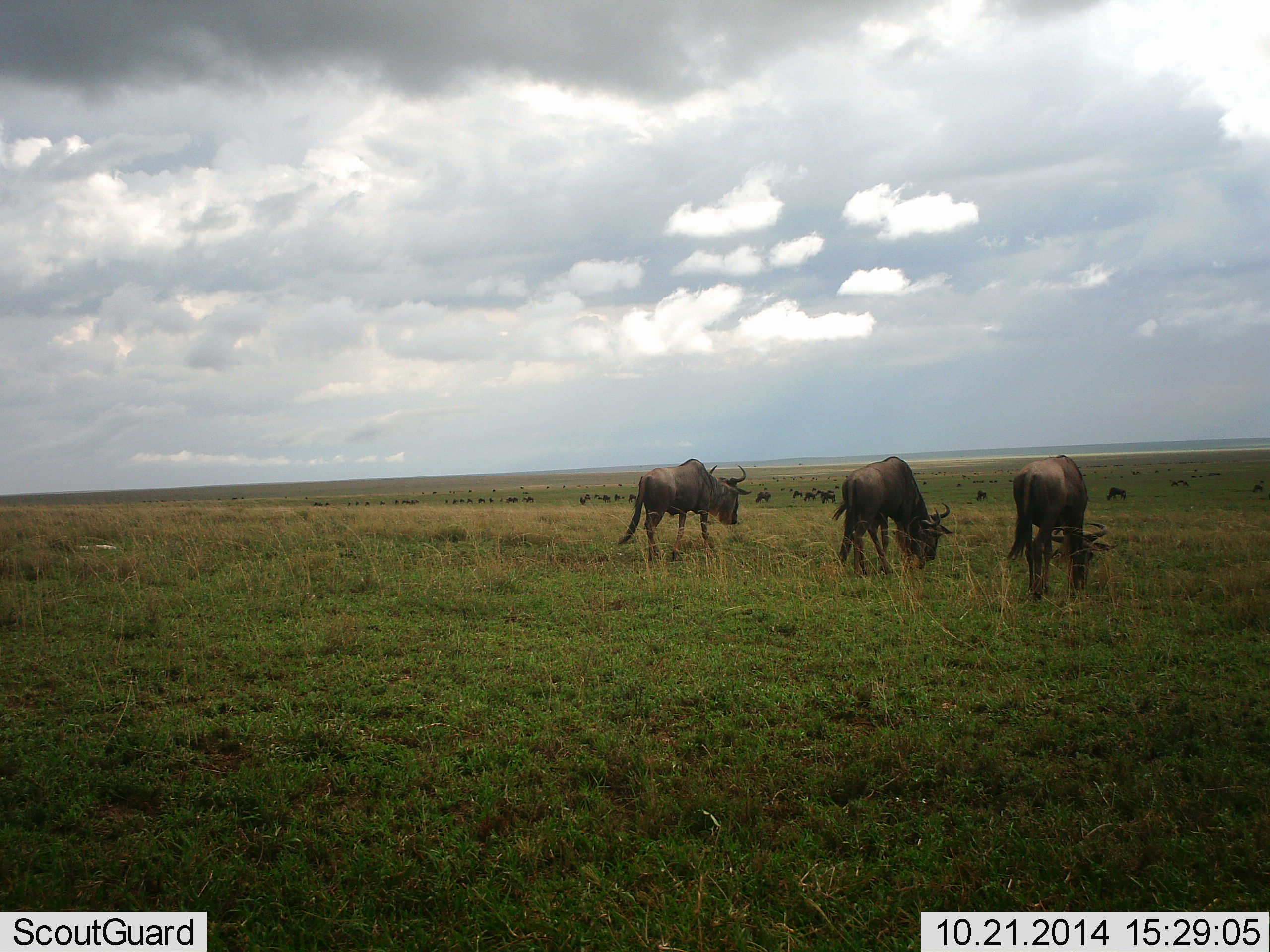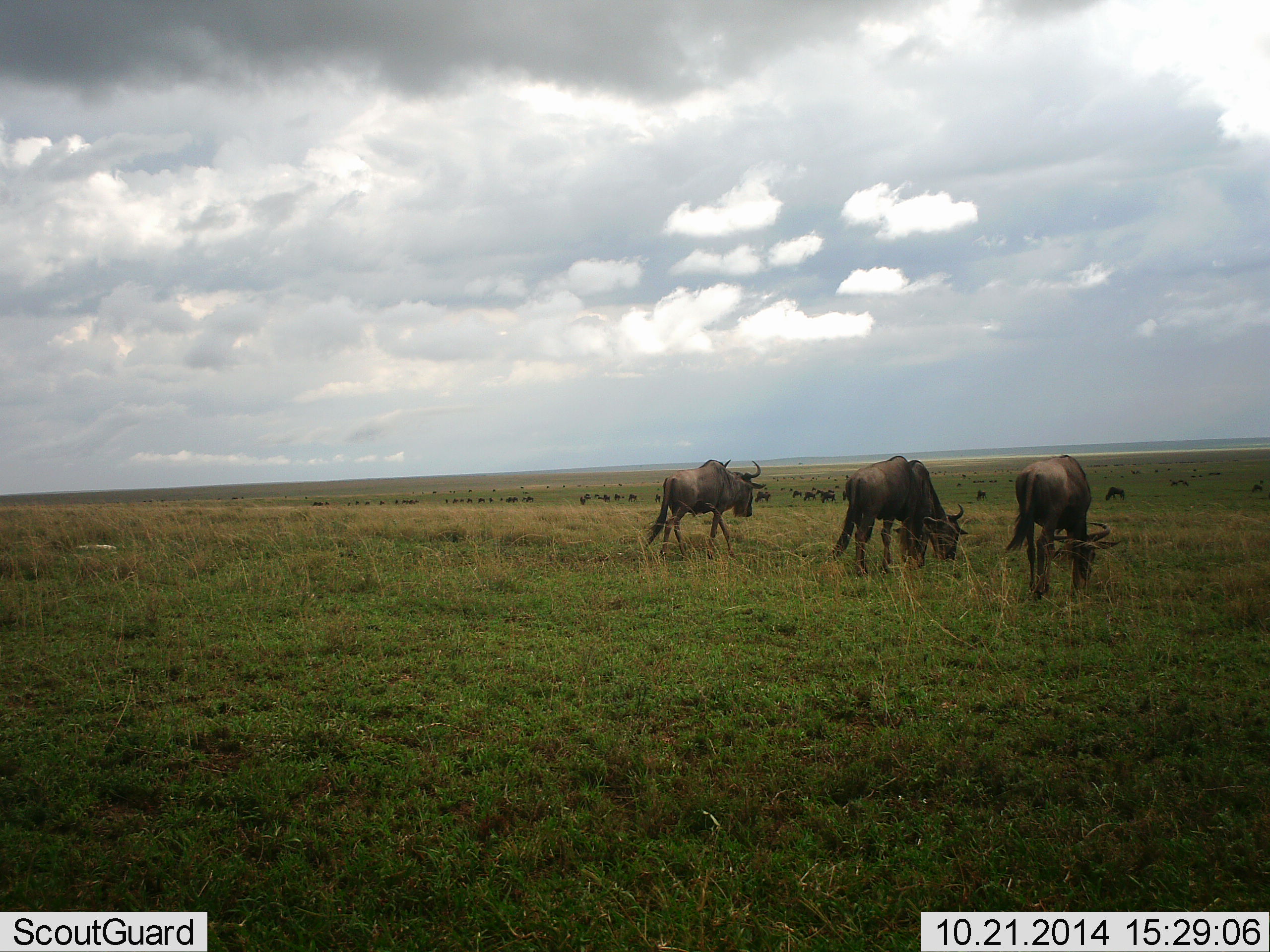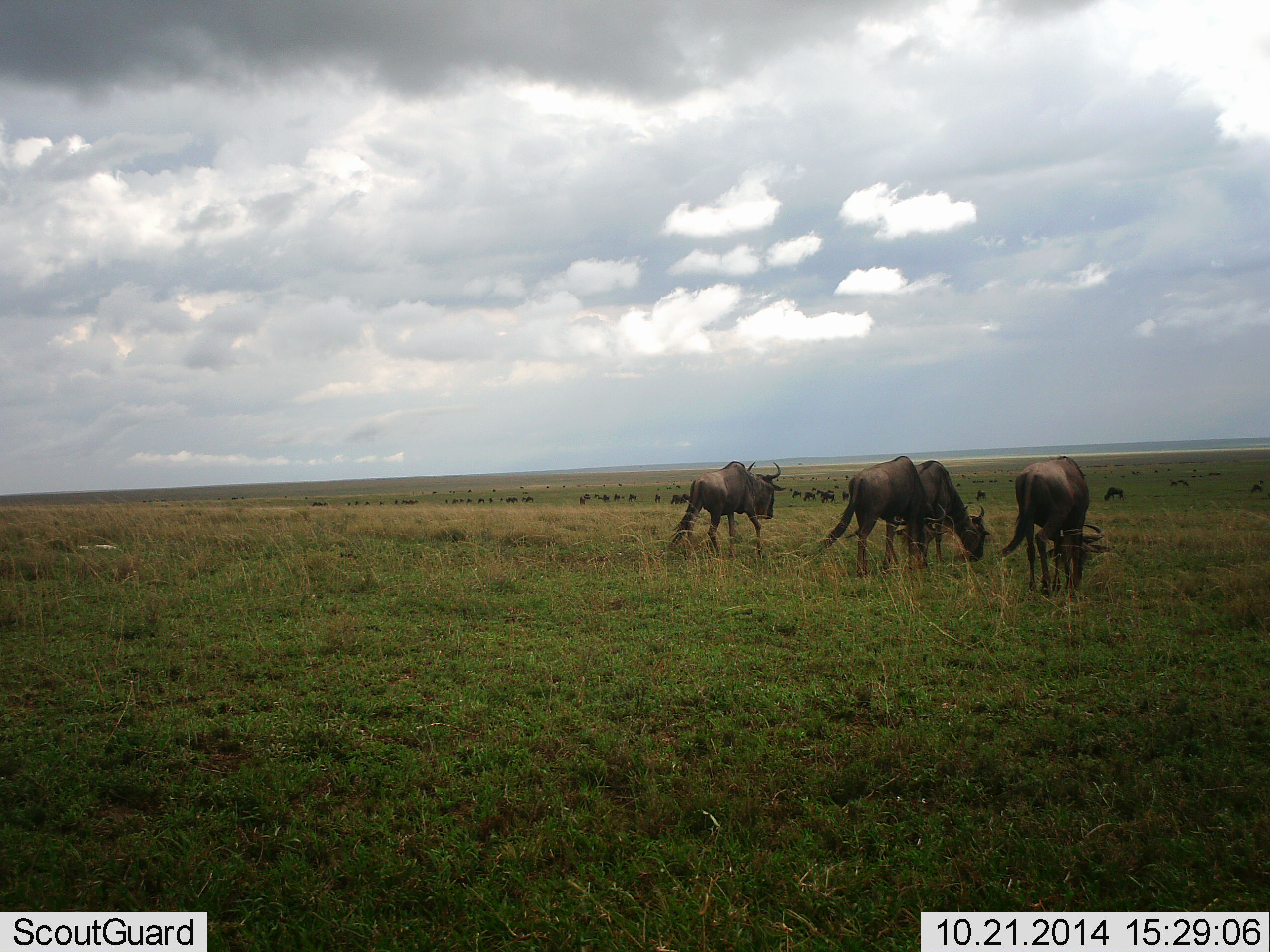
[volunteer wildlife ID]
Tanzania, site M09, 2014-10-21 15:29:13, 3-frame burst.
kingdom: Animalia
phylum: Chordata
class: Mammalia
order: Artiodactyla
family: Bovidae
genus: Connochaetes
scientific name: Connochaetes taurinus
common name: blue wildebeest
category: wildebeest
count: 11-50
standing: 40%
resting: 0%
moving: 70%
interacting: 0%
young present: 0%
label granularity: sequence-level